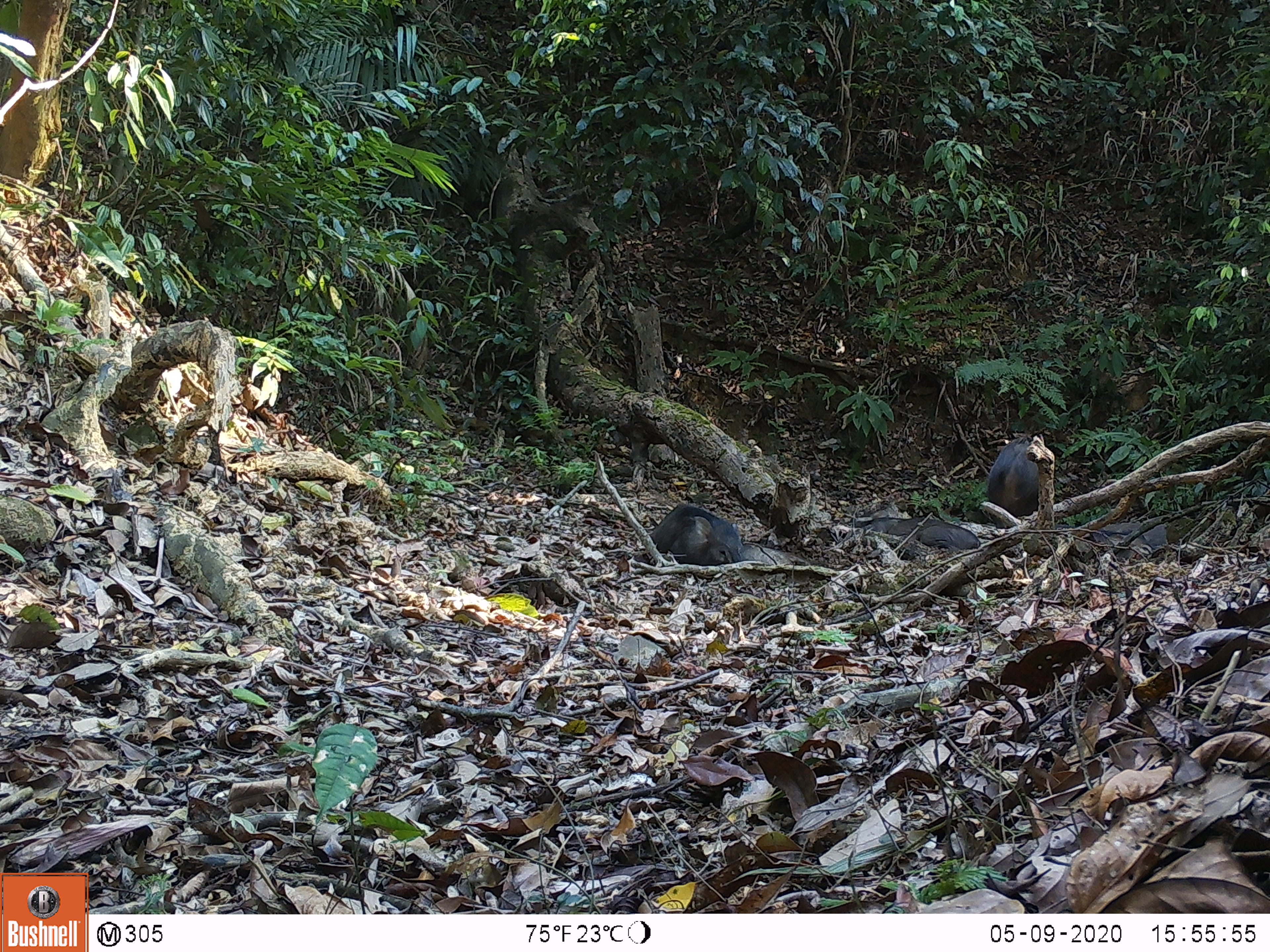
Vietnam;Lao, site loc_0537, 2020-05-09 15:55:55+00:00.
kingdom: Animalia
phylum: Chordata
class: Mammalia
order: Artiodactyla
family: Suidae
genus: Sus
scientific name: Sus scrofa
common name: eurasian wild pig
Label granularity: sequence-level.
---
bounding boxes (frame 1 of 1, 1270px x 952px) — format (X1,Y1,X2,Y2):
eurasian wild pig: (651,502,741,566); (855,515,980,553); (1054,523,1168,560); (988,438,1039,517); (741,544,809,565)